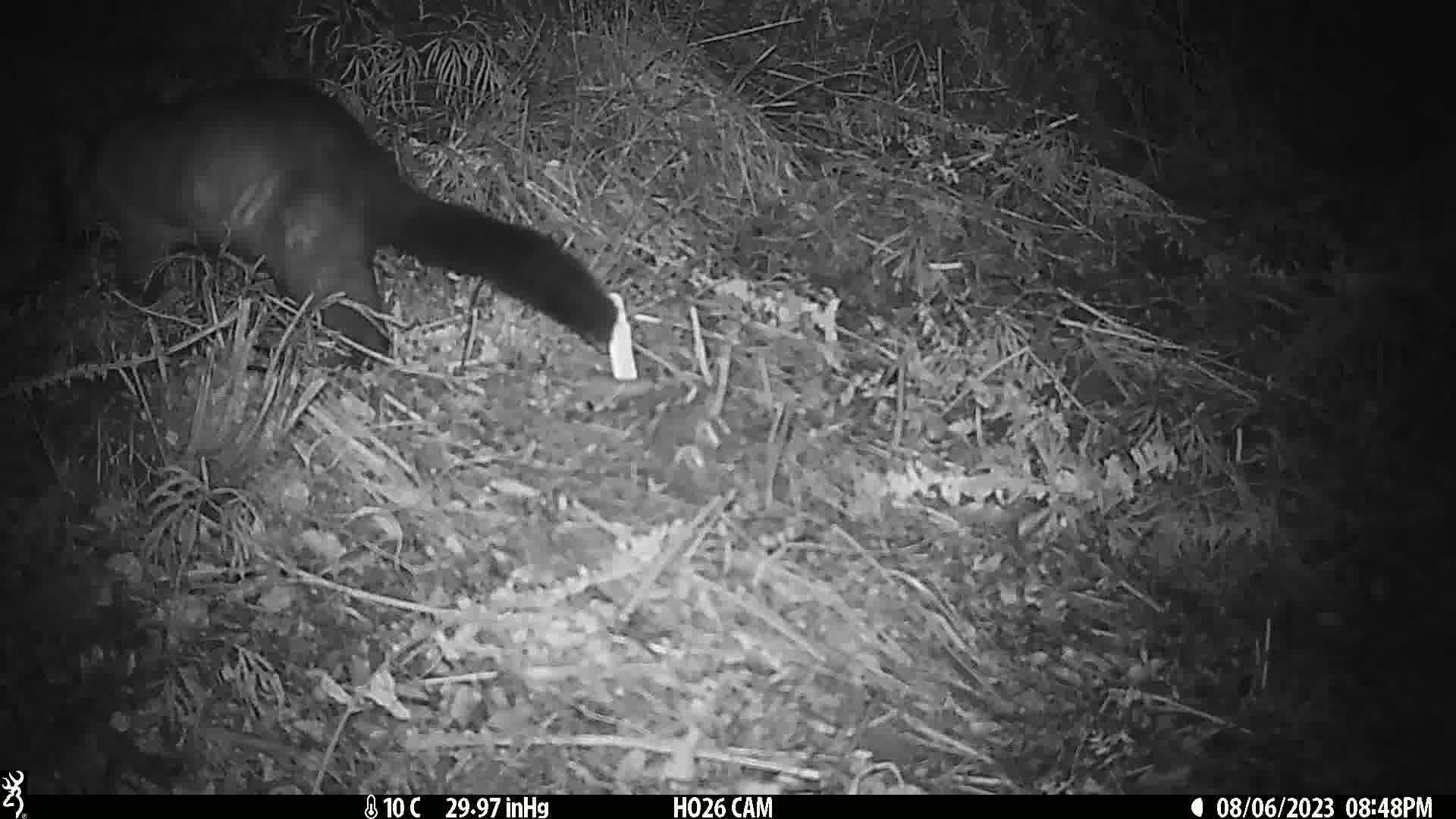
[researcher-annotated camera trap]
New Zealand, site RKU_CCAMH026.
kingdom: Animalia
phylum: Chordata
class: Mammalia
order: Diprotodontia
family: Phalangeridae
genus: Trichosurus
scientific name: Trichosurus vulpecula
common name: common brushtail possum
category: possum